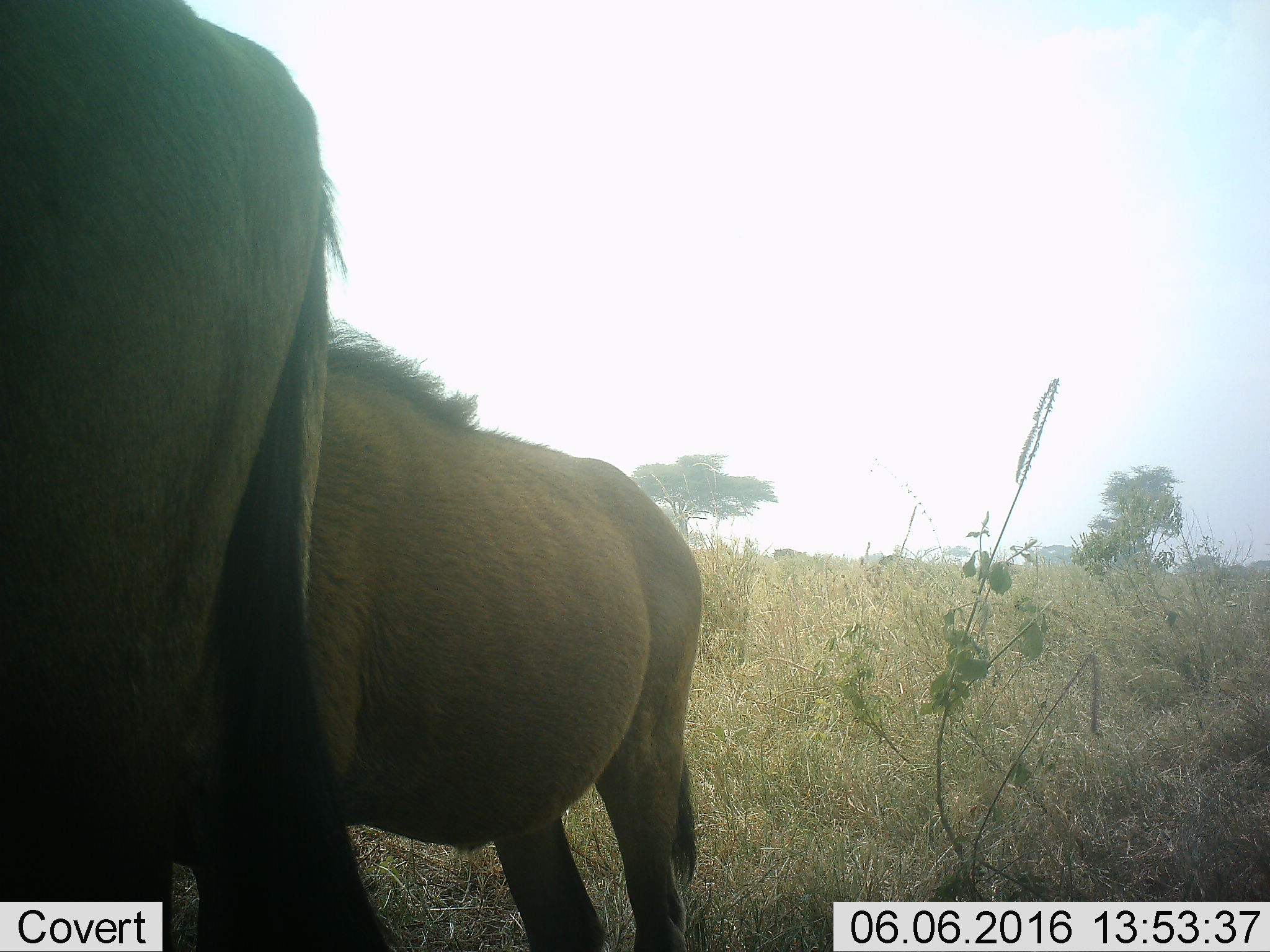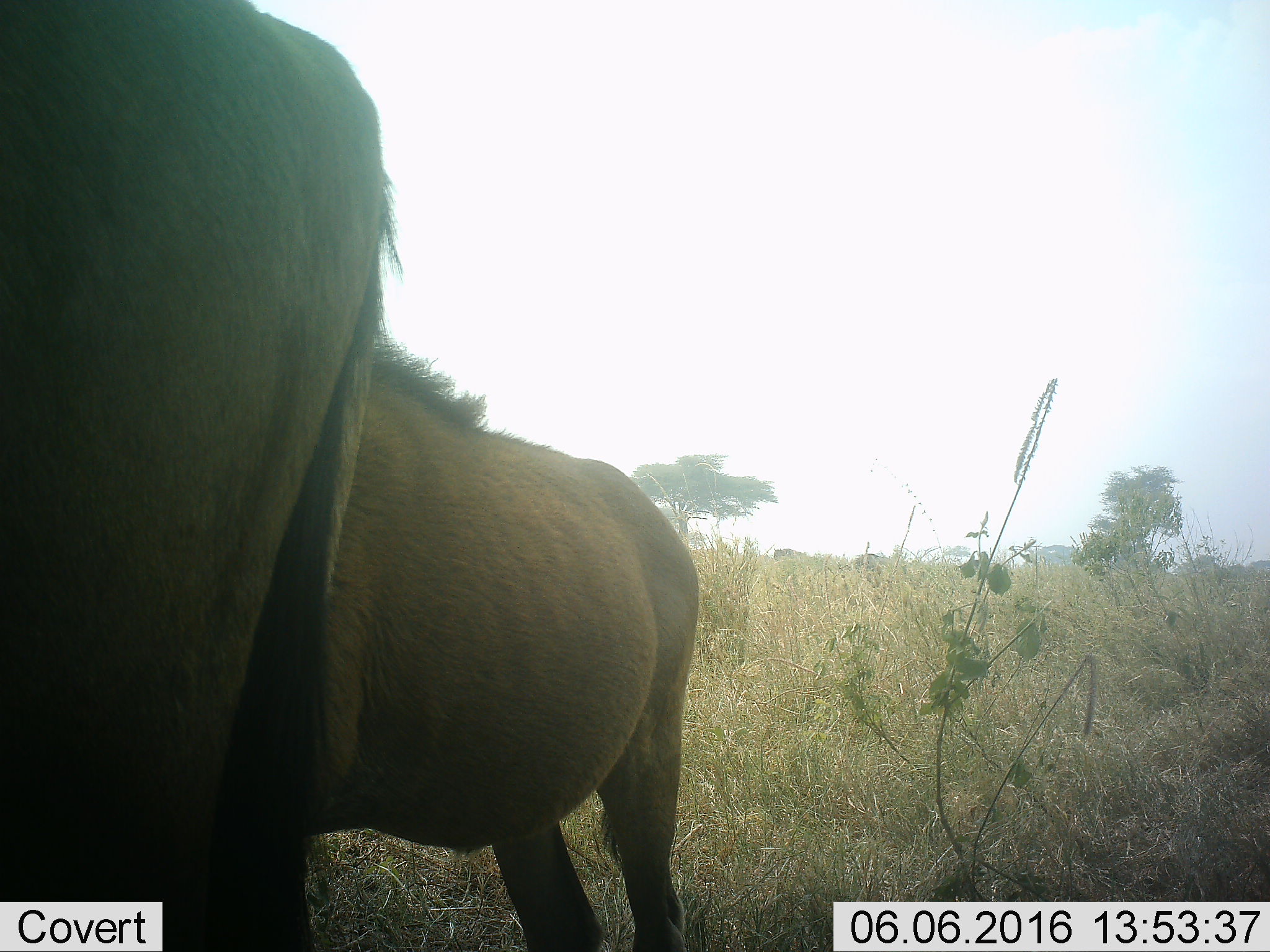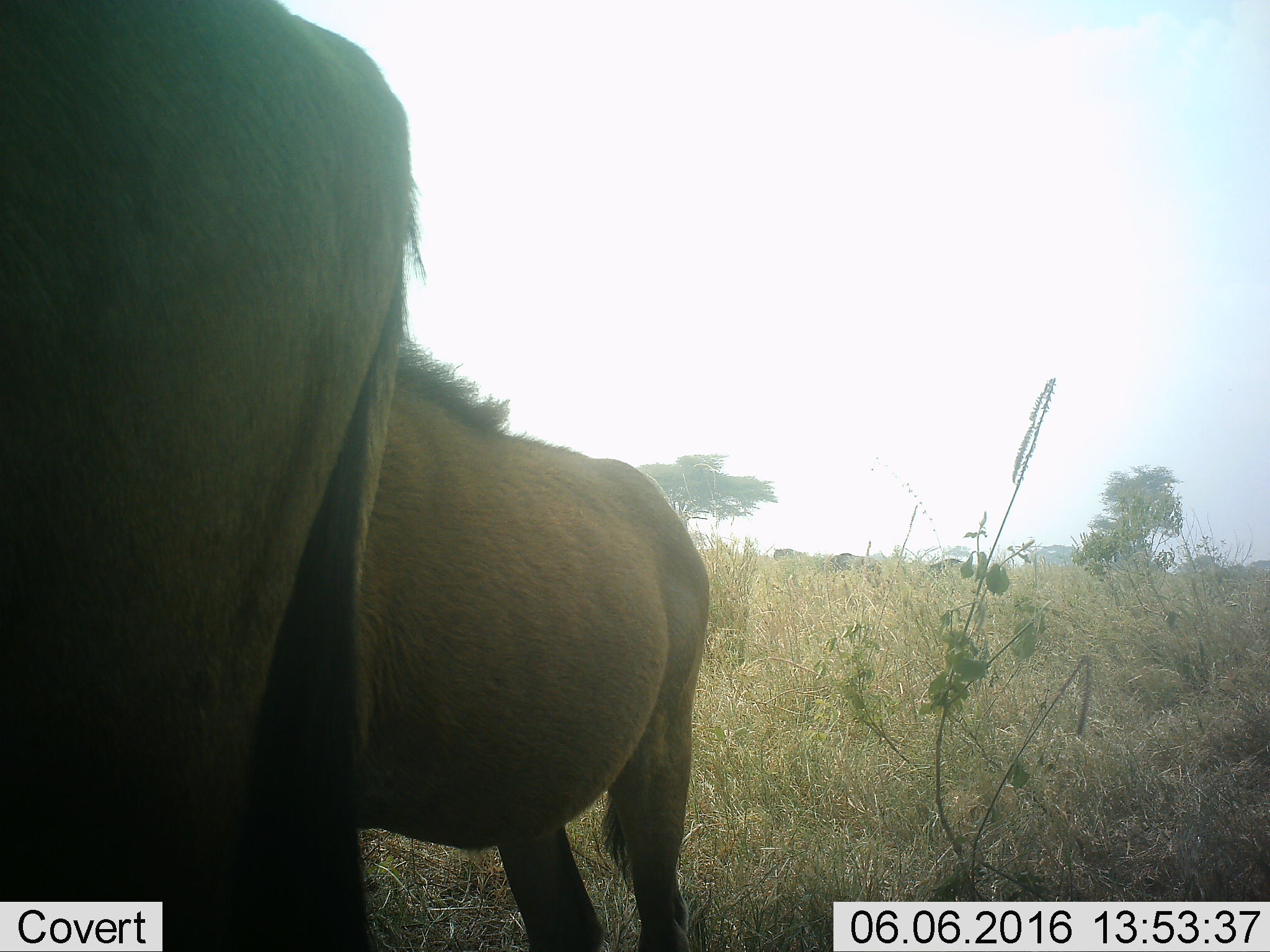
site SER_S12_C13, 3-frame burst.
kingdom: Animalia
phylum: Chordata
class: Mammalia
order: Artiodactyla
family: Bovidae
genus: Connochaetes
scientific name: Connochaetes taurinus taurinus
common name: blue wildebeest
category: wildebeestblue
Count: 4.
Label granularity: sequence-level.